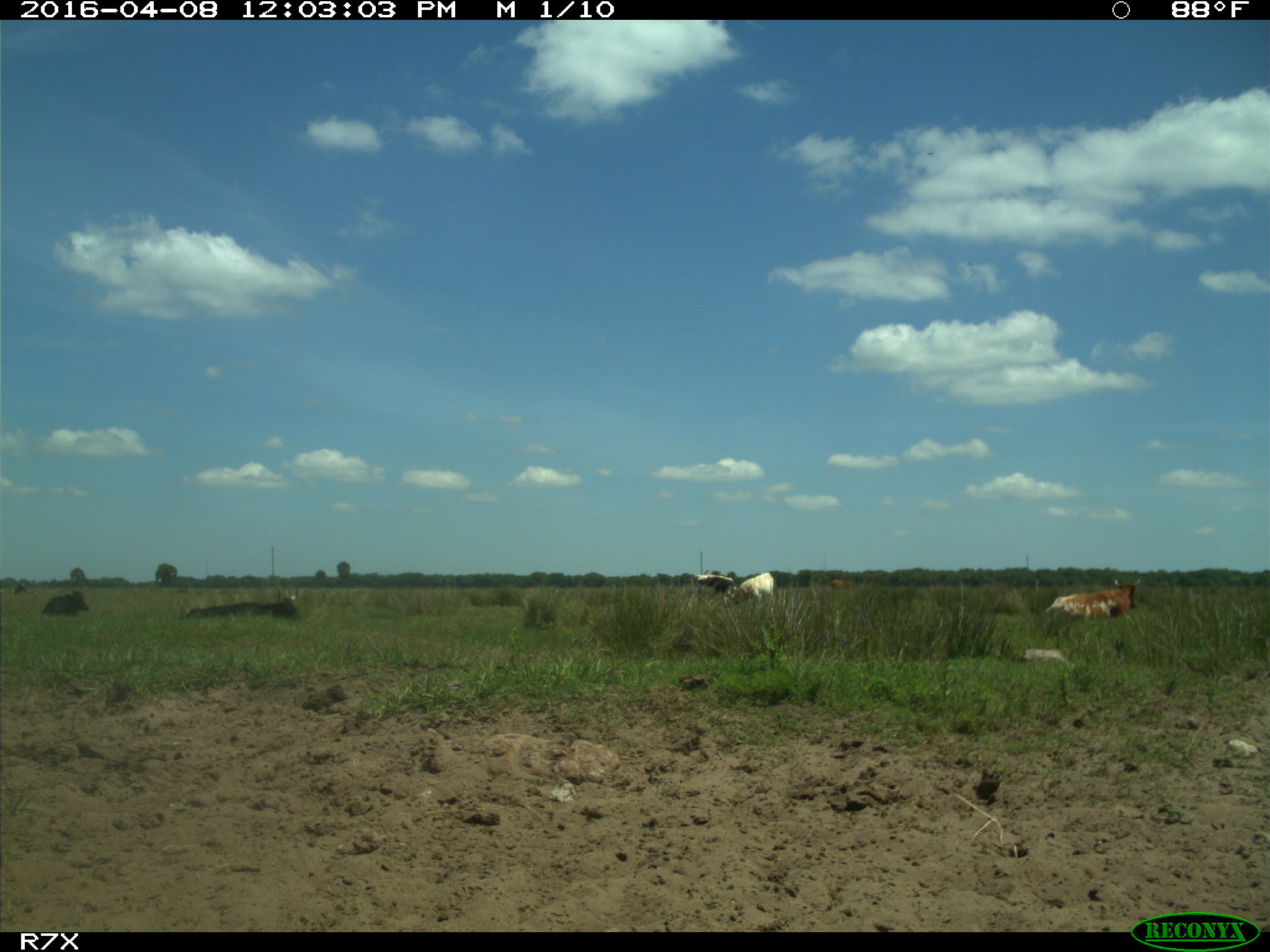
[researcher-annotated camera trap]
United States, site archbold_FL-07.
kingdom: Animalia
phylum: Chordata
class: Mammalia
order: Artiodactyla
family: Bovidae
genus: Bos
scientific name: Bos taurus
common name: domestic cow